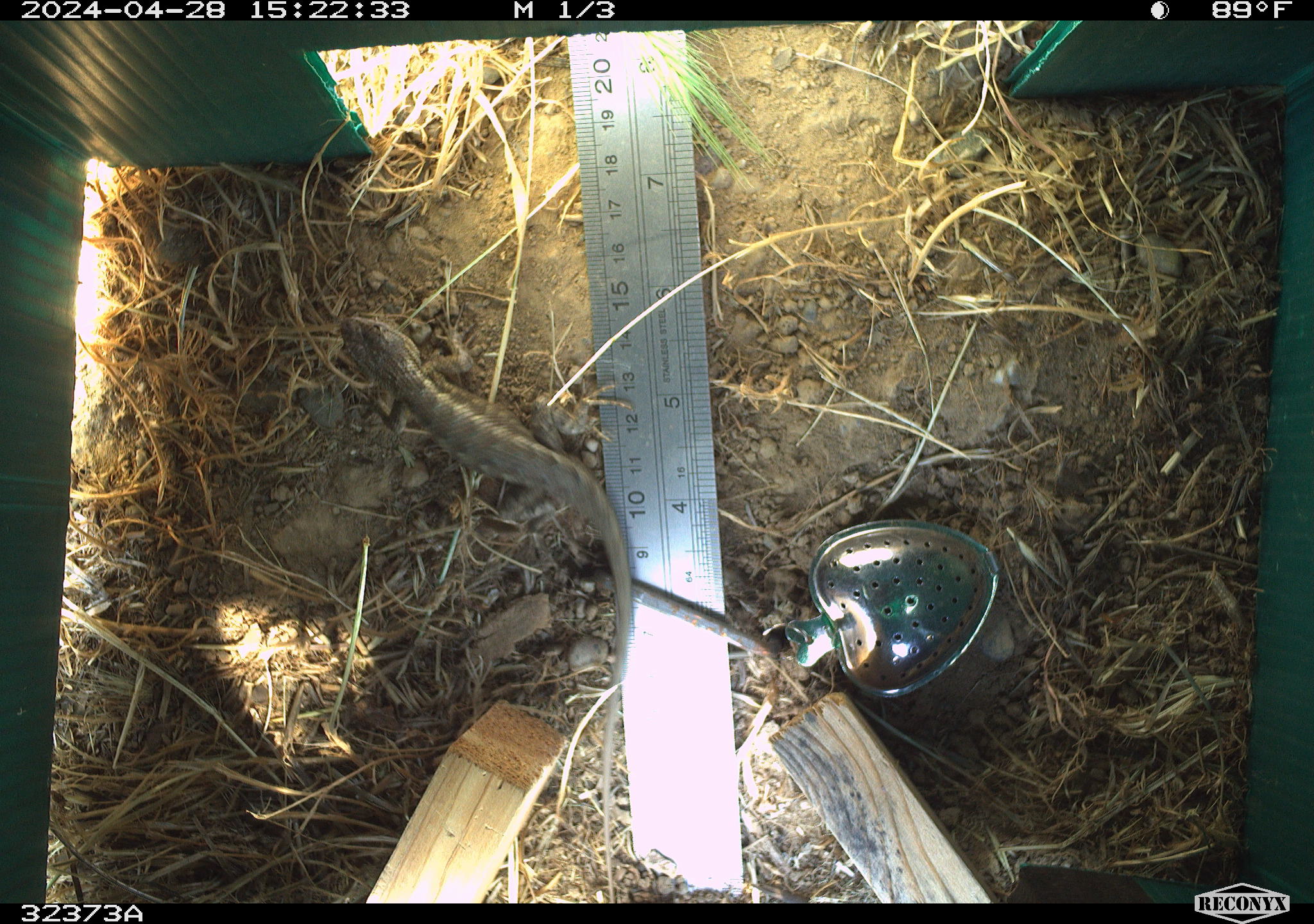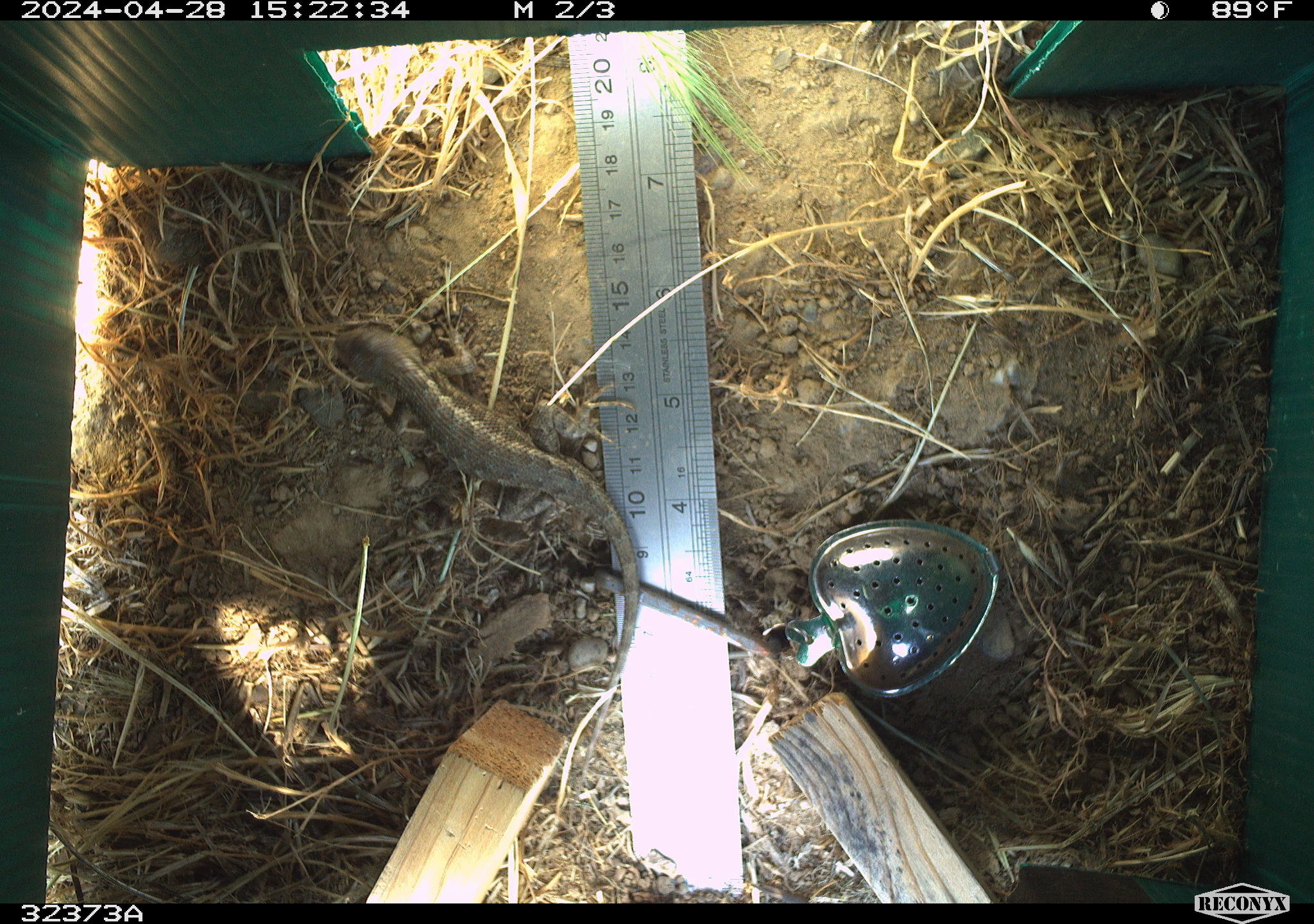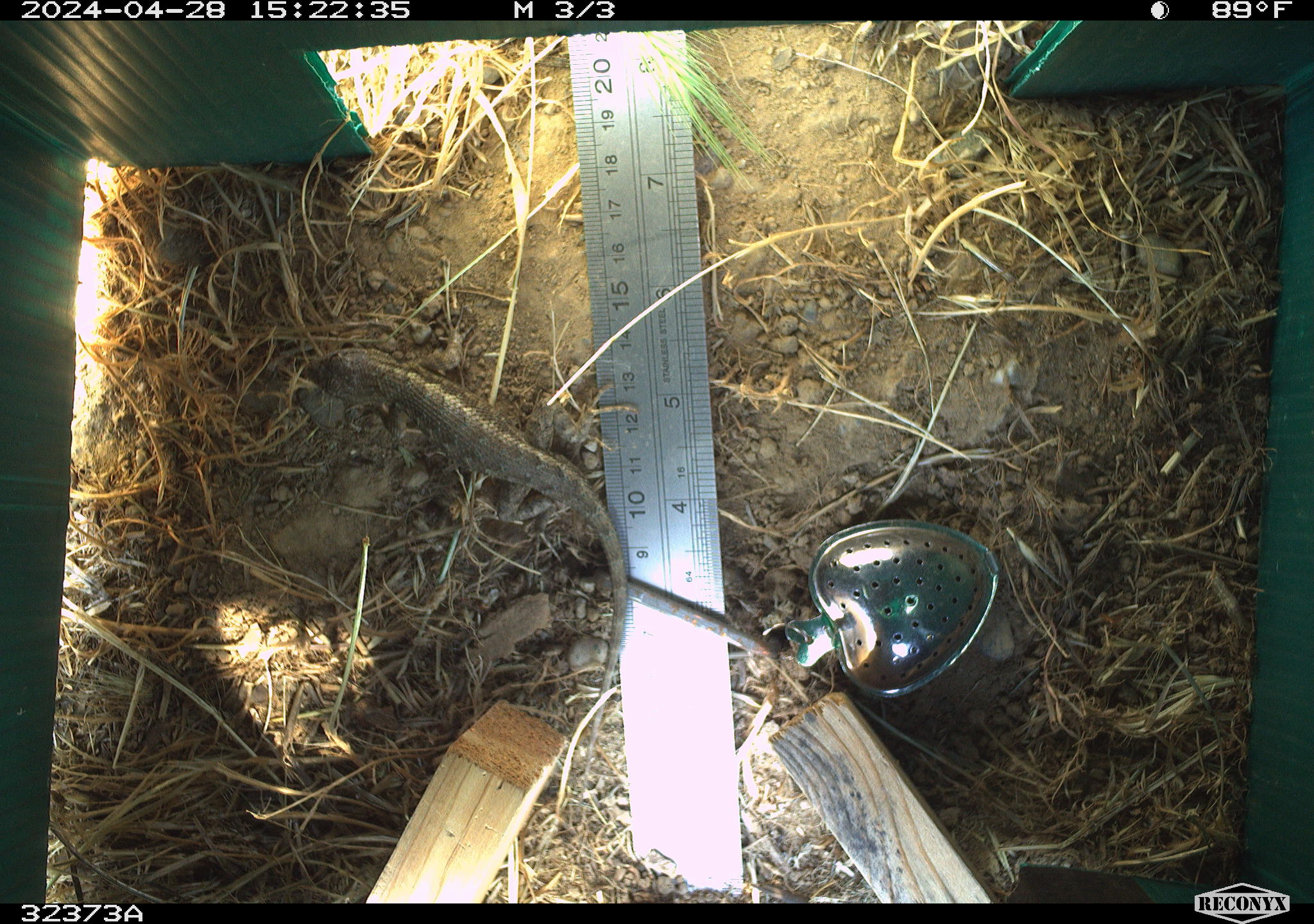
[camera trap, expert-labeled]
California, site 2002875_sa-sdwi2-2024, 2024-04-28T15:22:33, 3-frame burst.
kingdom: Animalia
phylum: Chordata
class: Reptilia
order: Squamata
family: Phrynosomatidae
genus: Sceloporus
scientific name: Sceloporus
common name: spiny lizards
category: sceloporus species